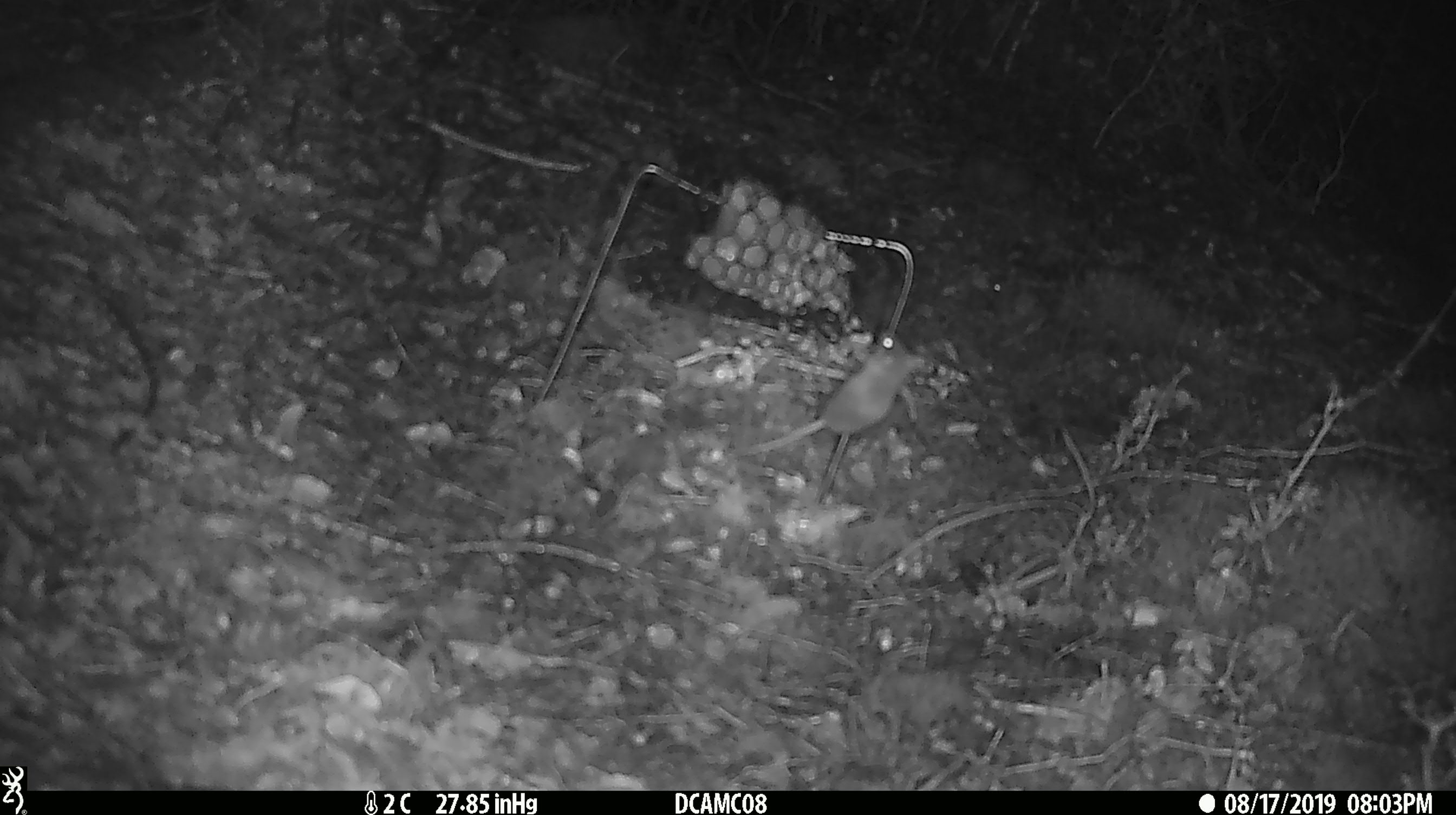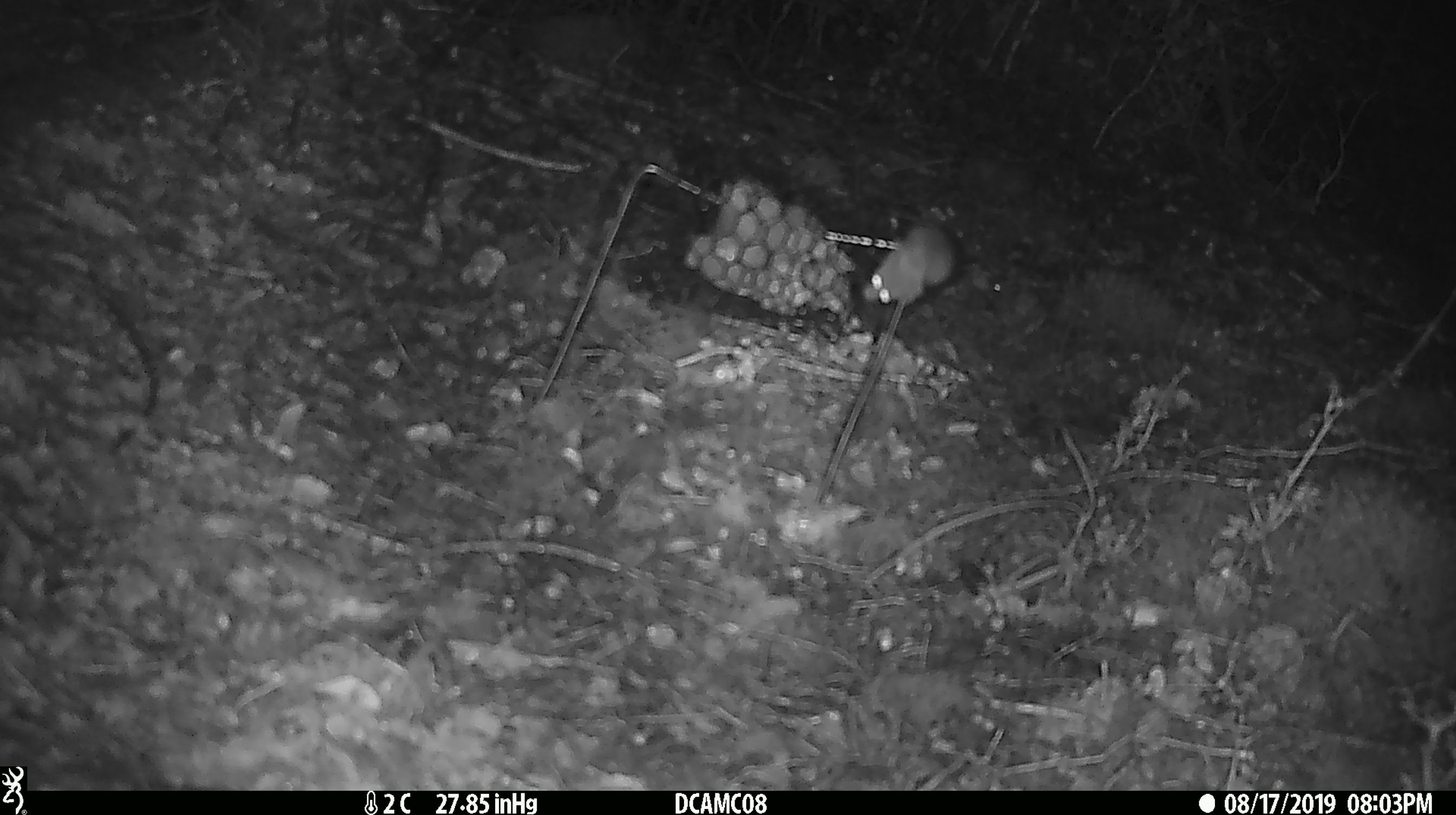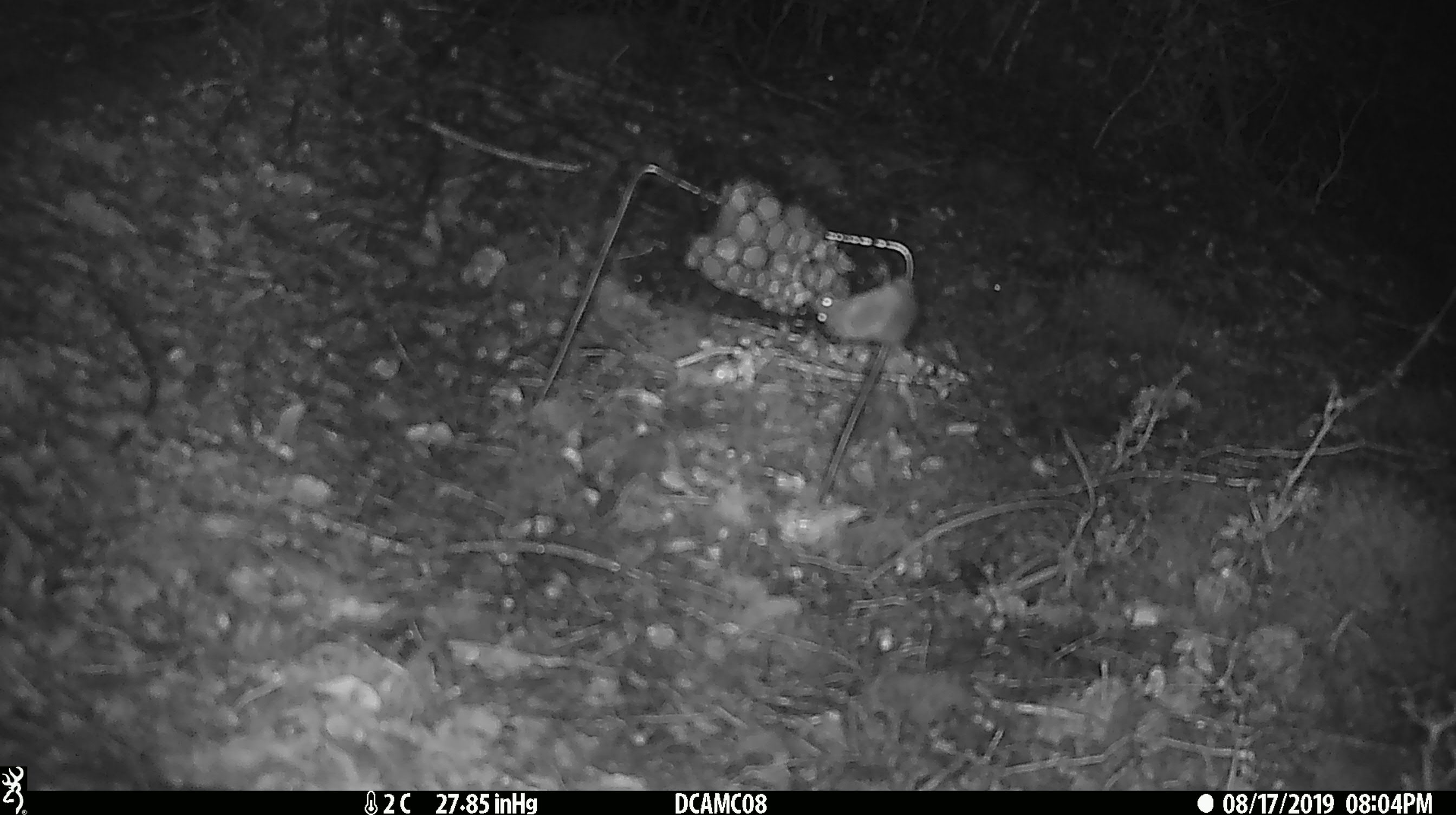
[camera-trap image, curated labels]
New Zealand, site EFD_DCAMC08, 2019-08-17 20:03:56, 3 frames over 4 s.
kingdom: Animalia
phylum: Chordata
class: Mammalia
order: Rodentia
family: Muridae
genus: Mus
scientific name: Mus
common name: mouse